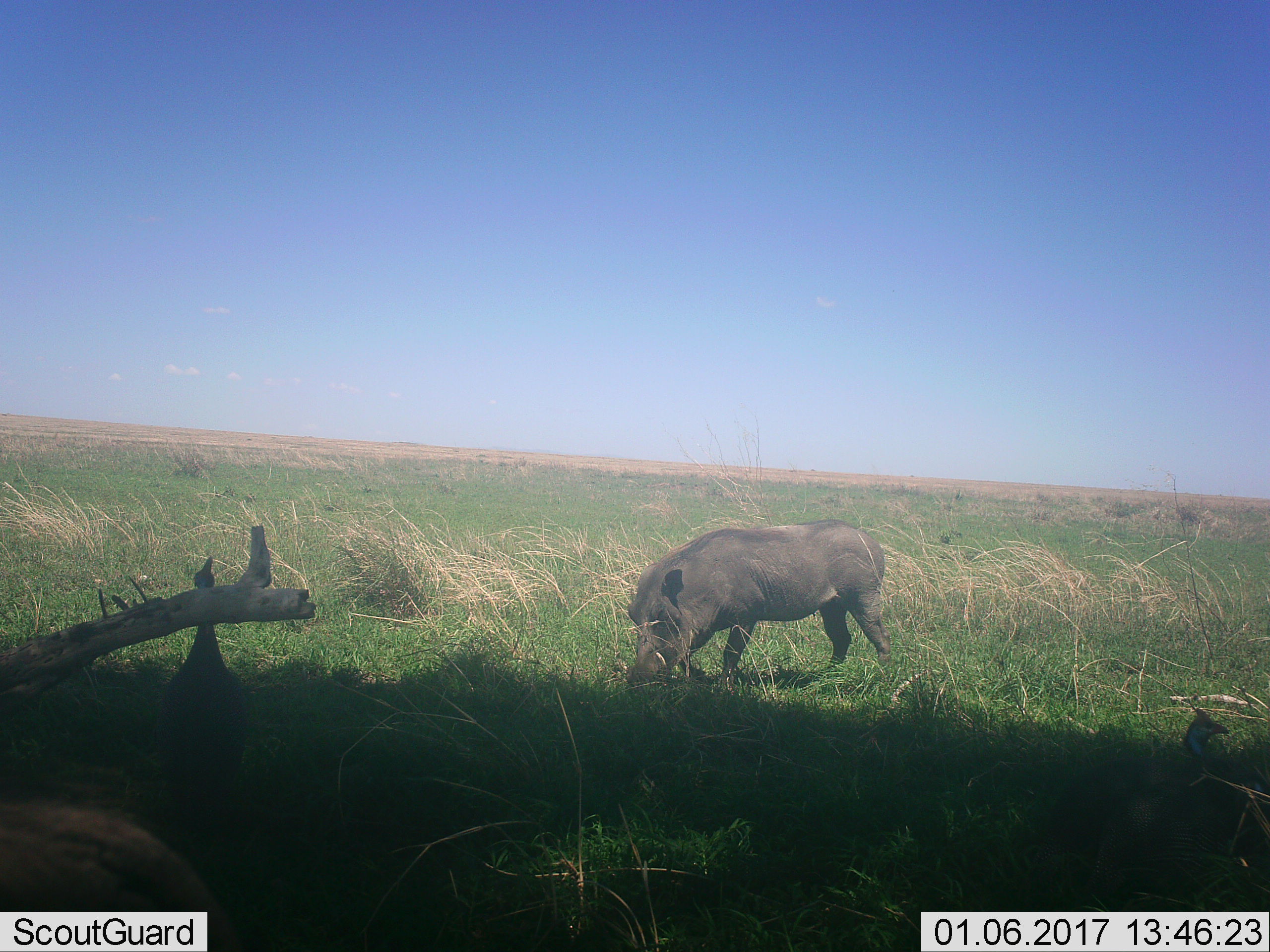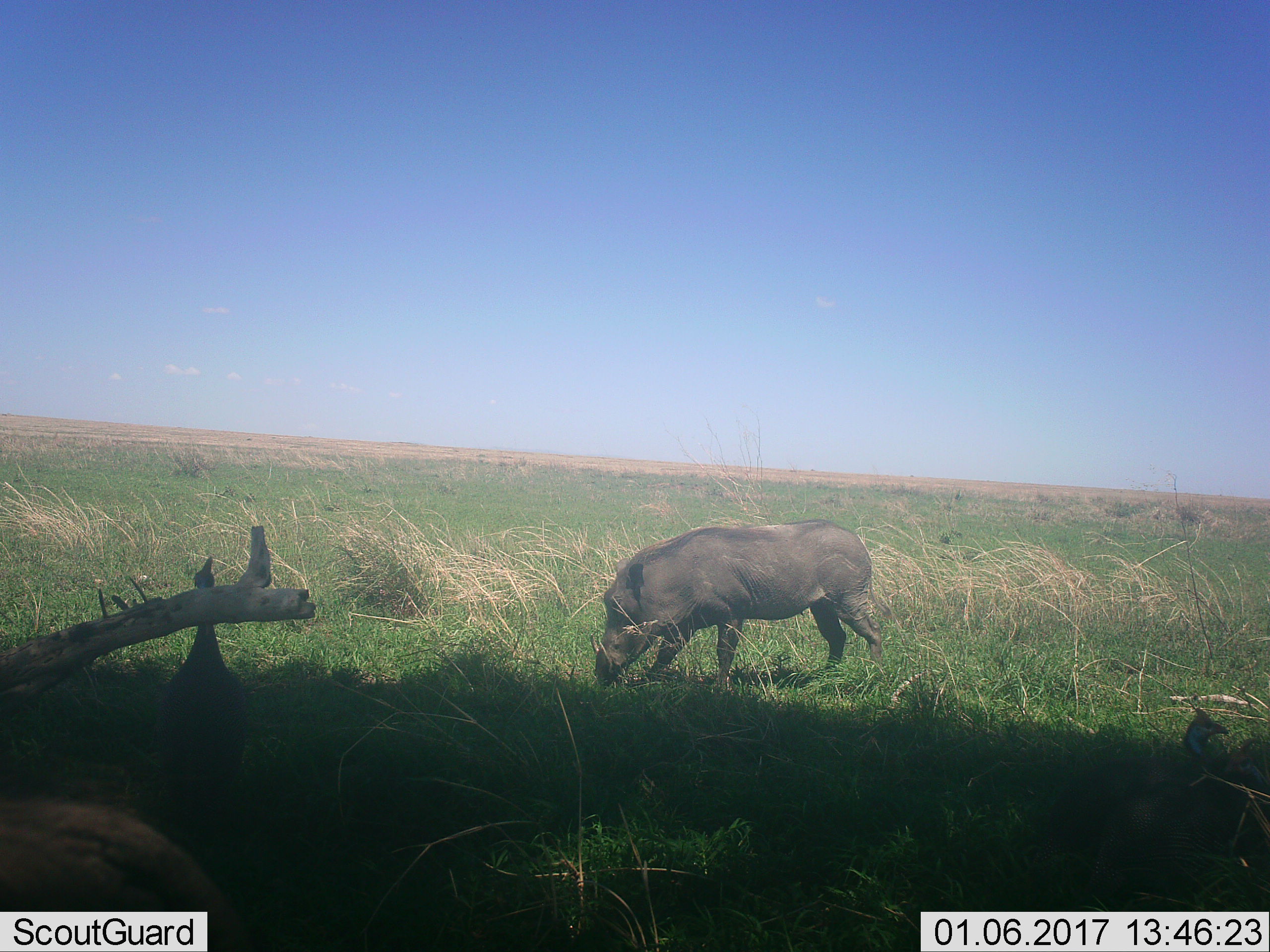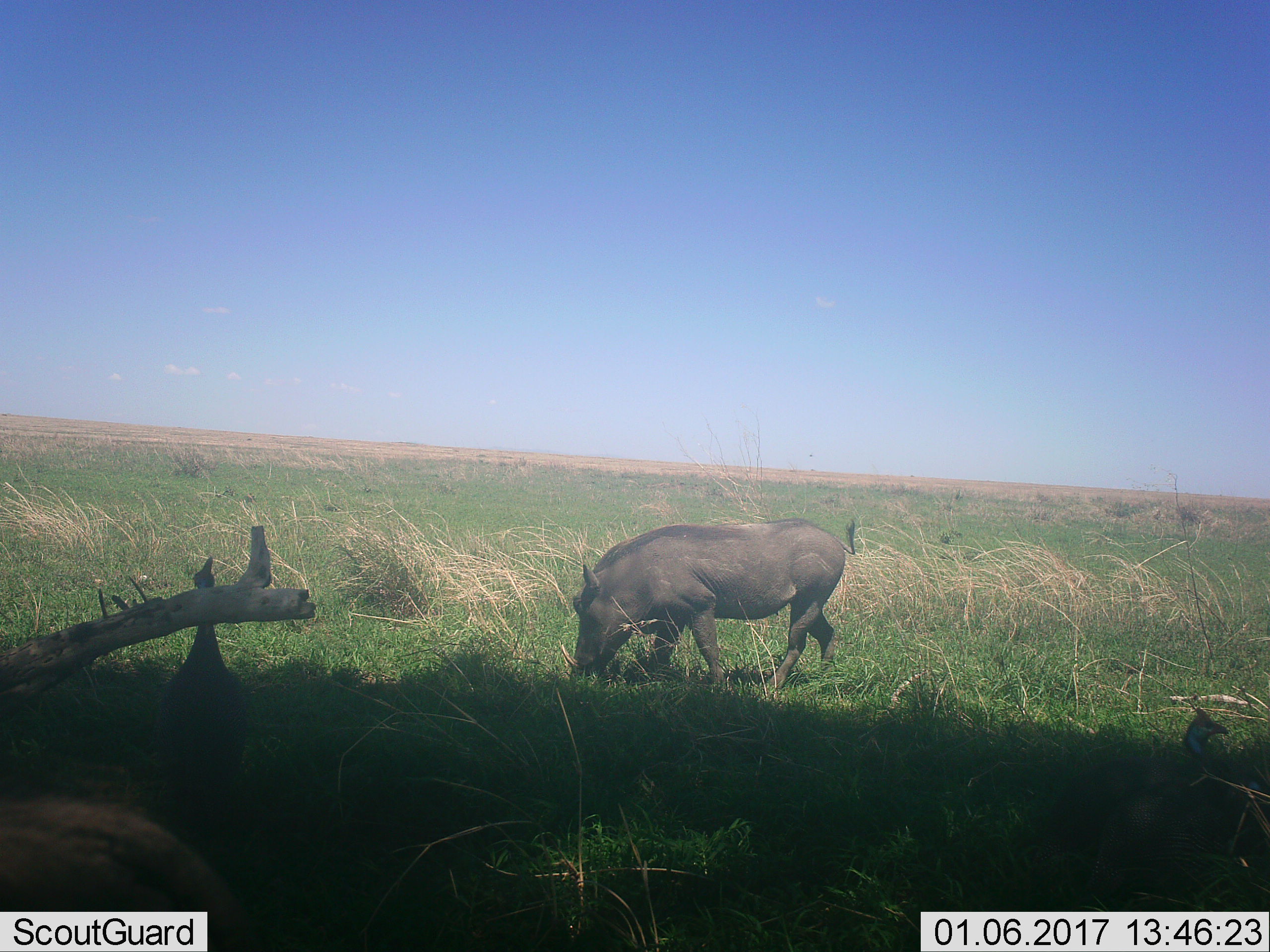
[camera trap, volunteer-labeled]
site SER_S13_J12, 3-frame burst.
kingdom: Animalia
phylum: Chordata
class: Mammalia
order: Artiodactyla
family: Suidae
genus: Phacochoerus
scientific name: Phacochoerus africanus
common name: warthog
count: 1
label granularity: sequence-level